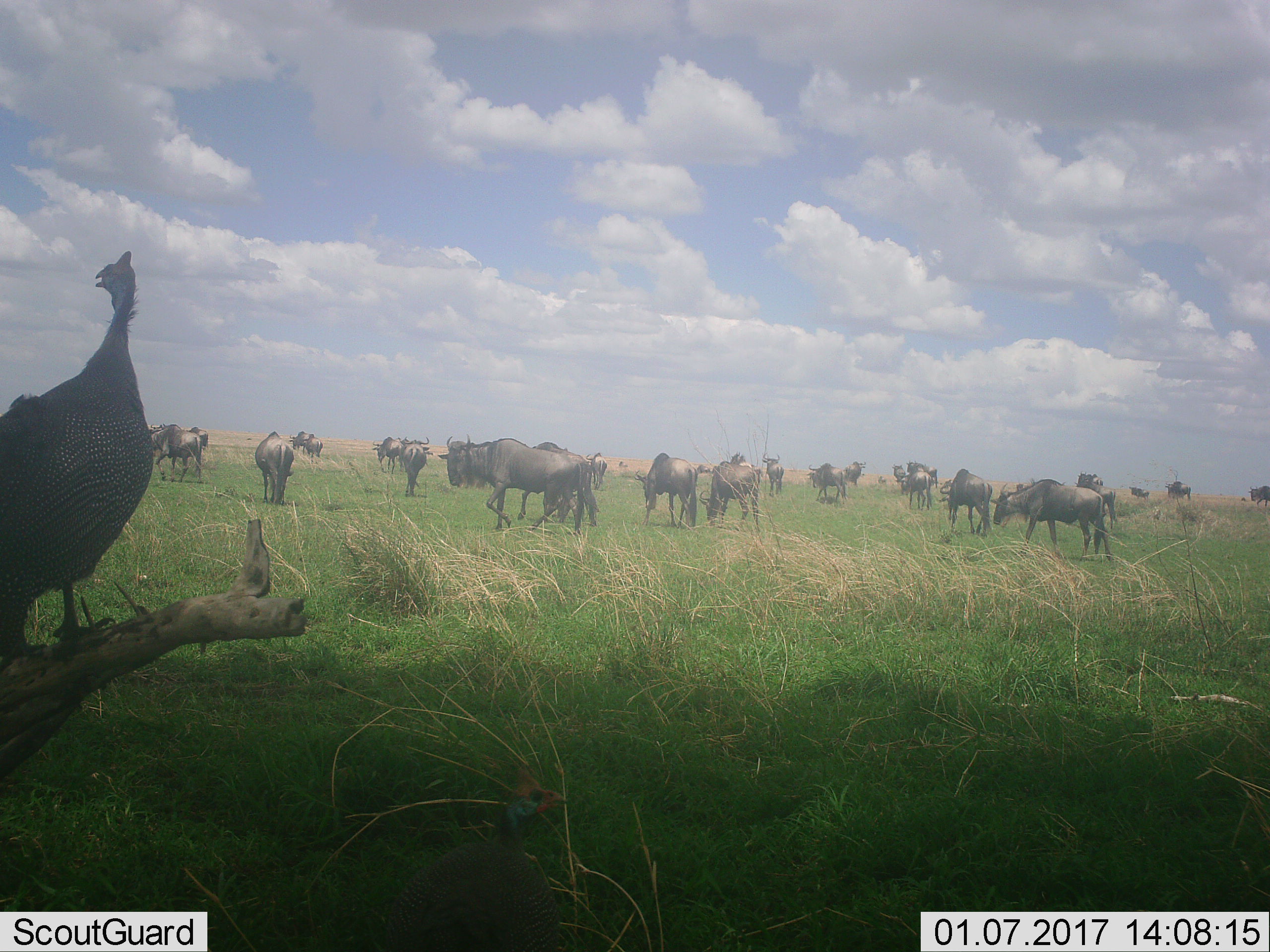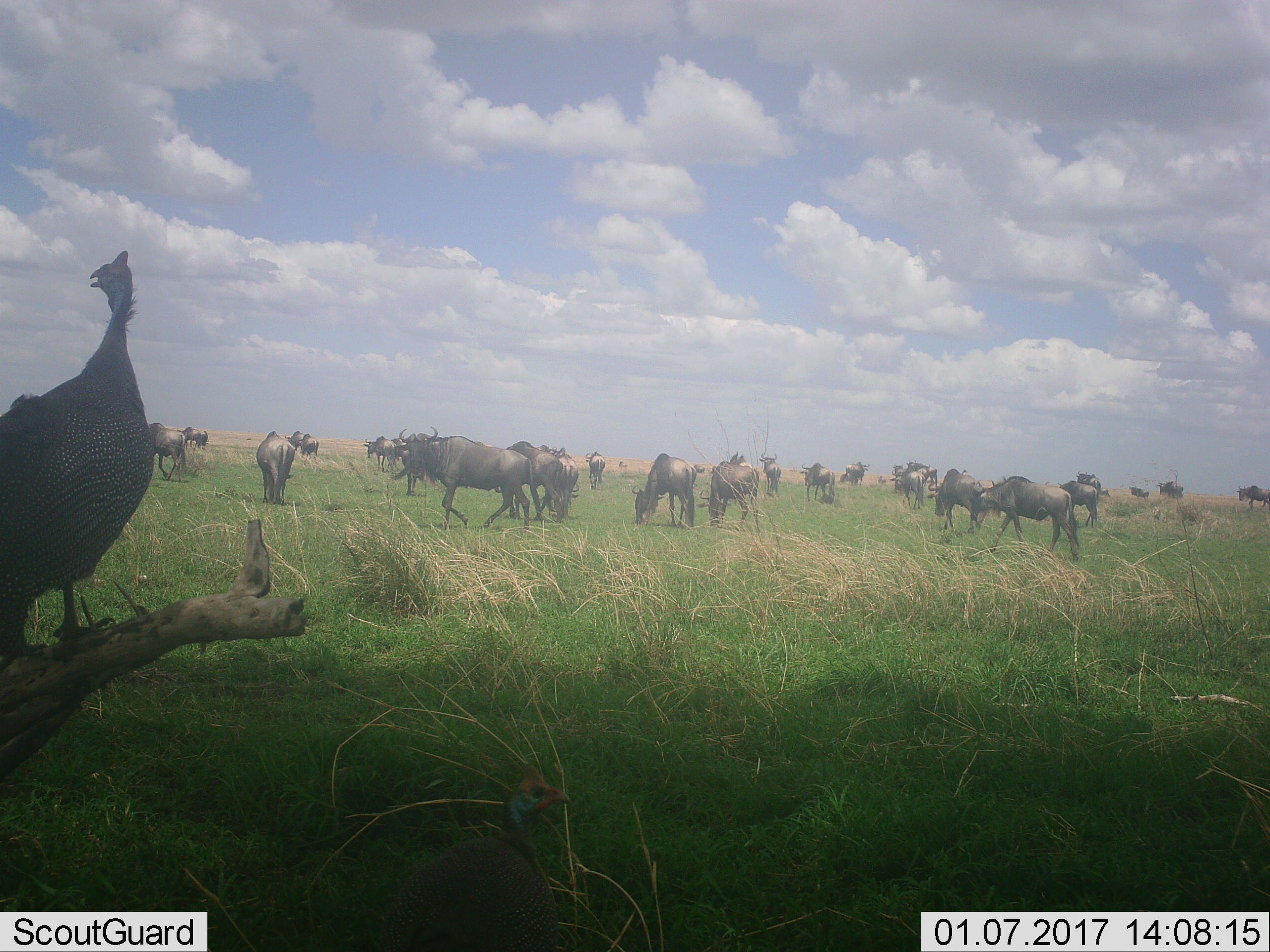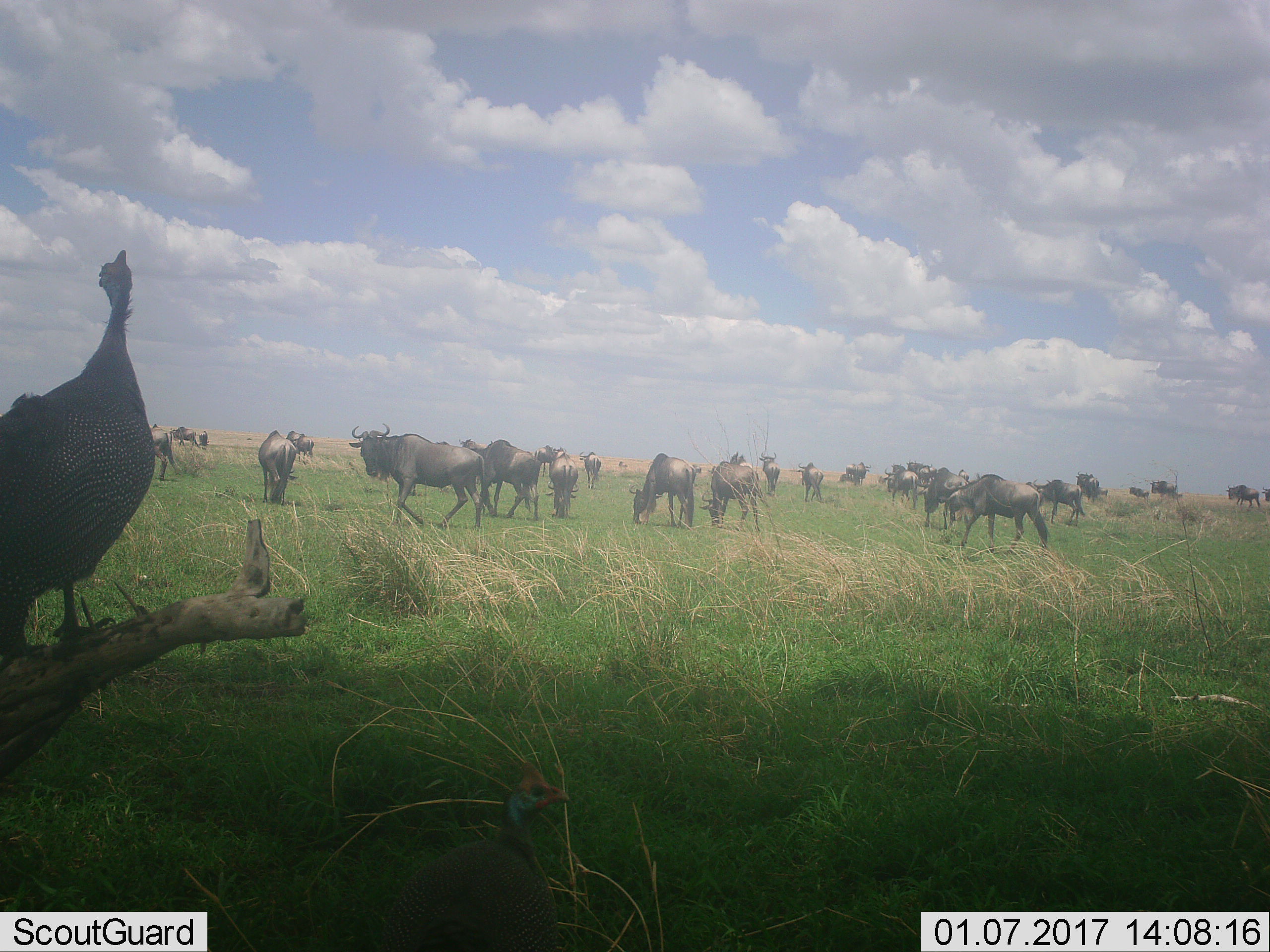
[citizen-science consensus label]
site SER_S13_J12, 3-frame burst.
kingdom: Animalia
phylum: Chordata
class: Aves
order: Galliformes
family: Numididae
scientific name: Numididae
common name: guineafowl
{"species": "guineafowl (Numididae)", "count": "1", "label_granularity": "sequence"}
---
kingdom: Animalia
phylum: Chordata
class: Mammalia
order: Artiodactyla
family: Bovidae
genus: Connochaetes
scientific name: Connochaetes taurinus taurinus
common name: blue wildebeest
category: wildebeestblue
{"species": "wildebeestblue (blue wildebeest) (Connochaetes taurinus taurinus)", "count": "11-50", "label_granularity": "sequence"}